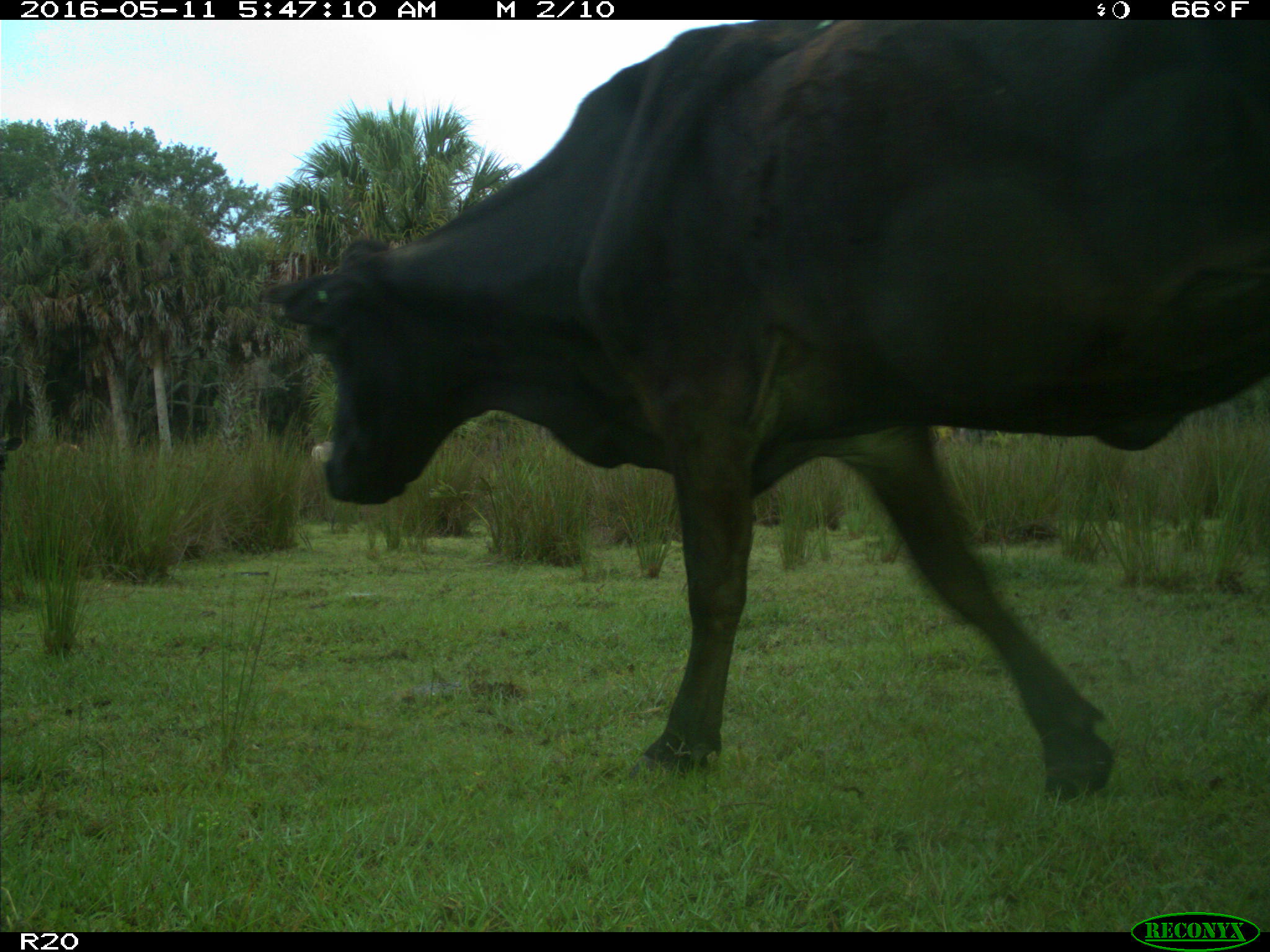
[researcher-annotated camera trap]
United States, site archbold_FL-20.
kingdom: Animalia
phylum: Chordata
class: Mammalia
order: Artiodactyla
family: Bovidae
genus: Bos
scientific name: Bos taurus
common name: domestic cow